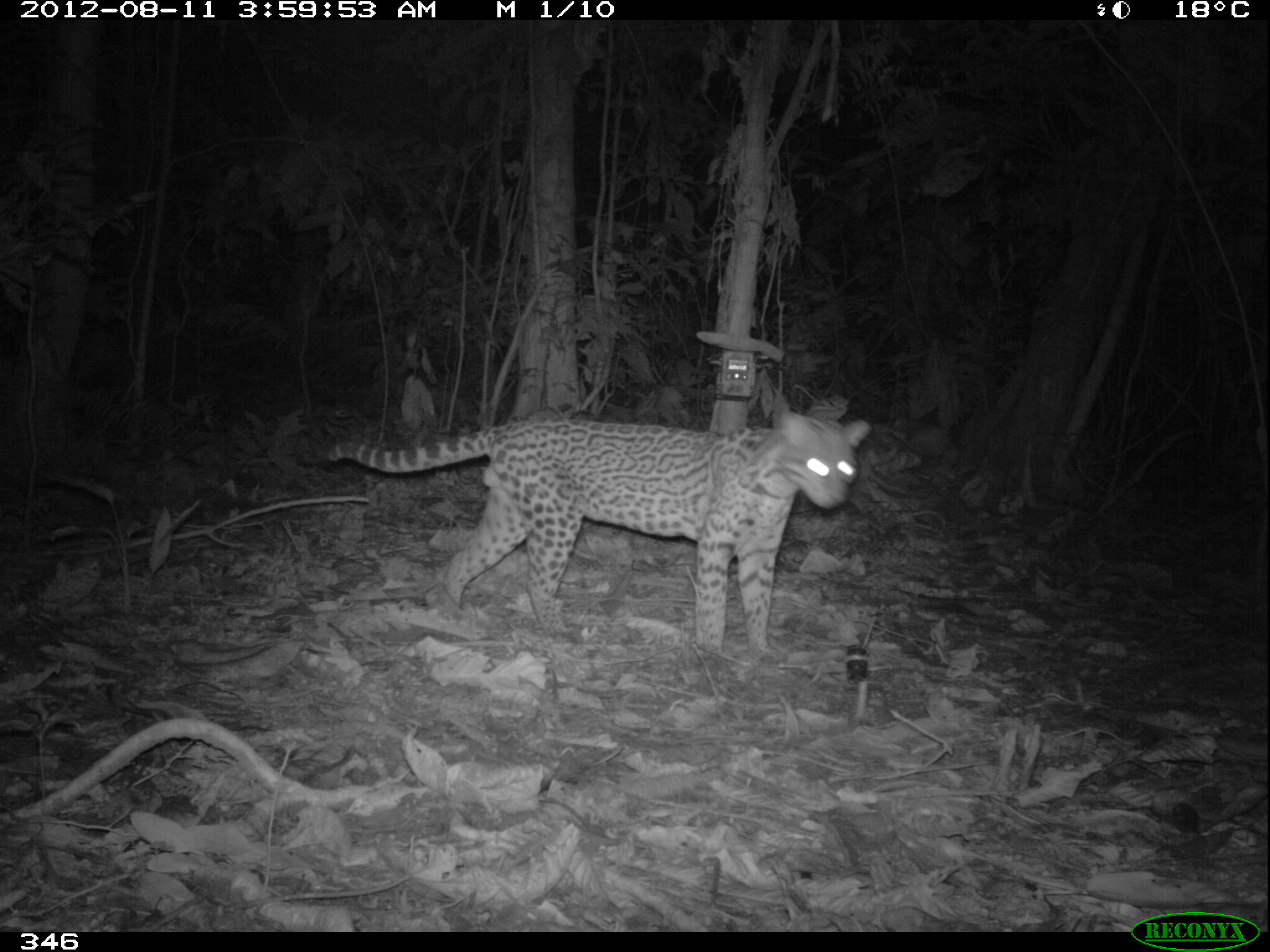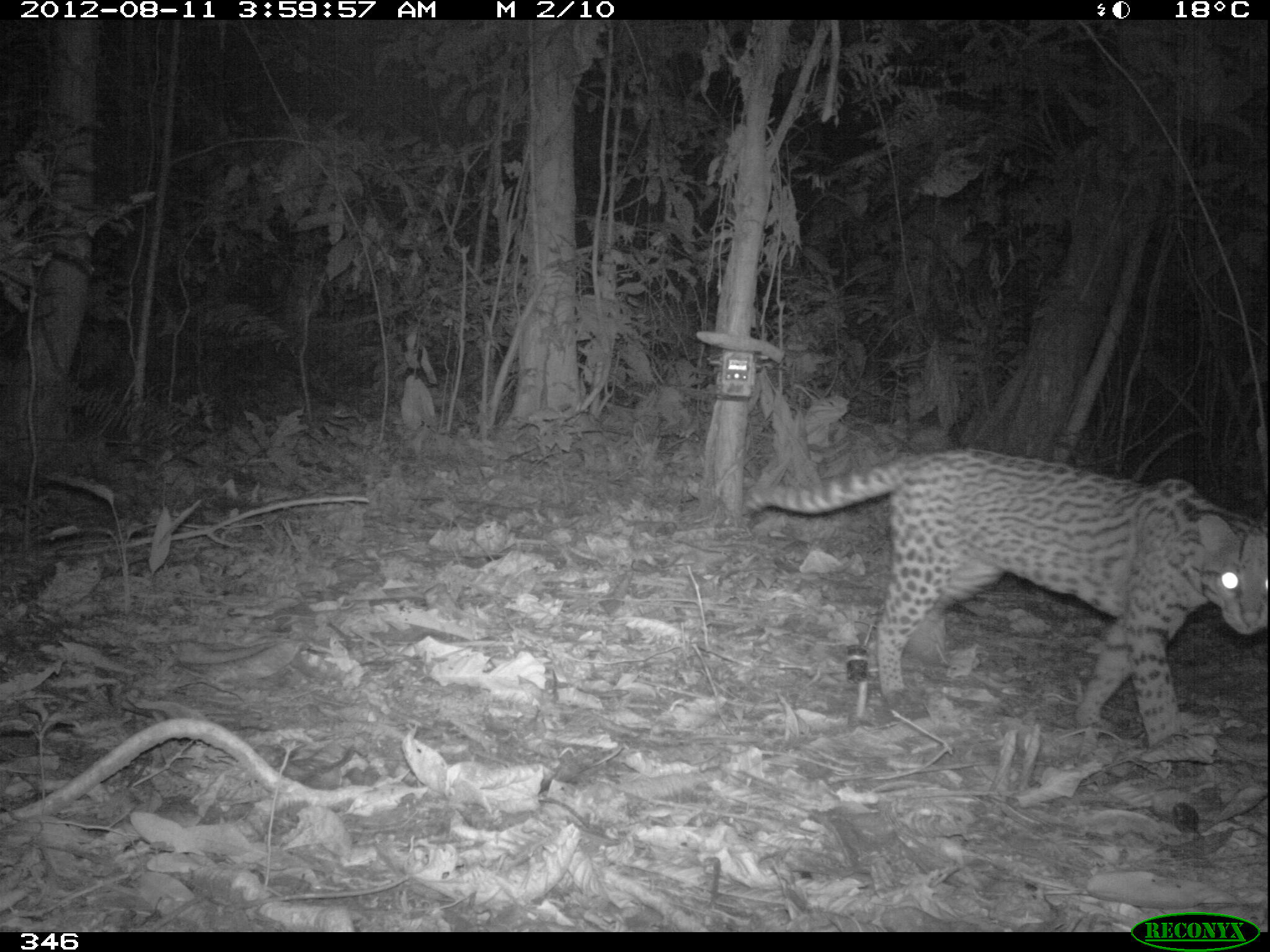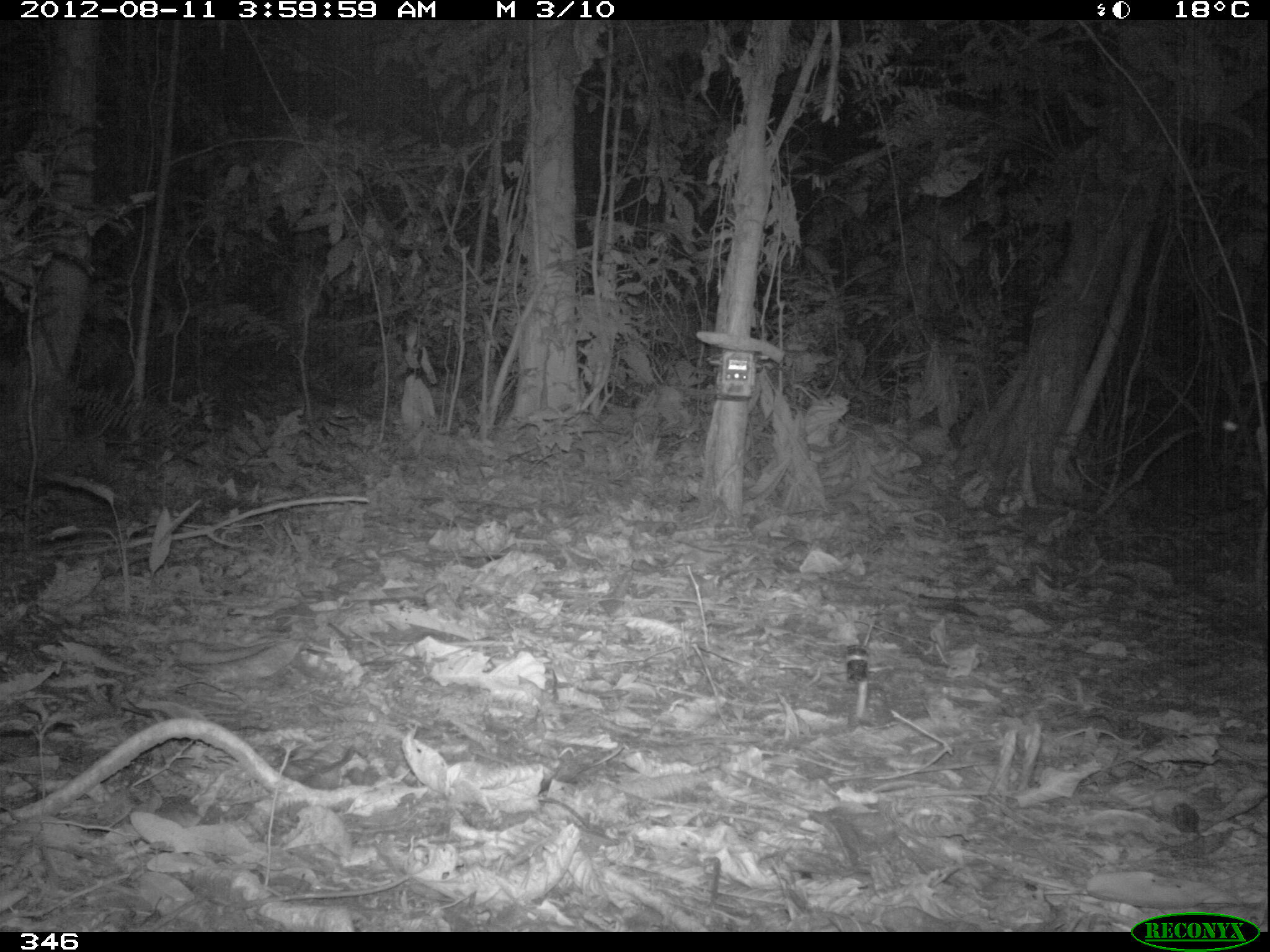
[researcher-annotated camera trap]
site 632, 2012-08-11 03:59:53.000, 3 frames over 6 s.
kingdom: Animalia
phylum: Chordata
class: Mammalia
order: Carnivora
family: Felidae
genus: Leopardus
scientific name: Leopardus pardalis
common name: ocelot